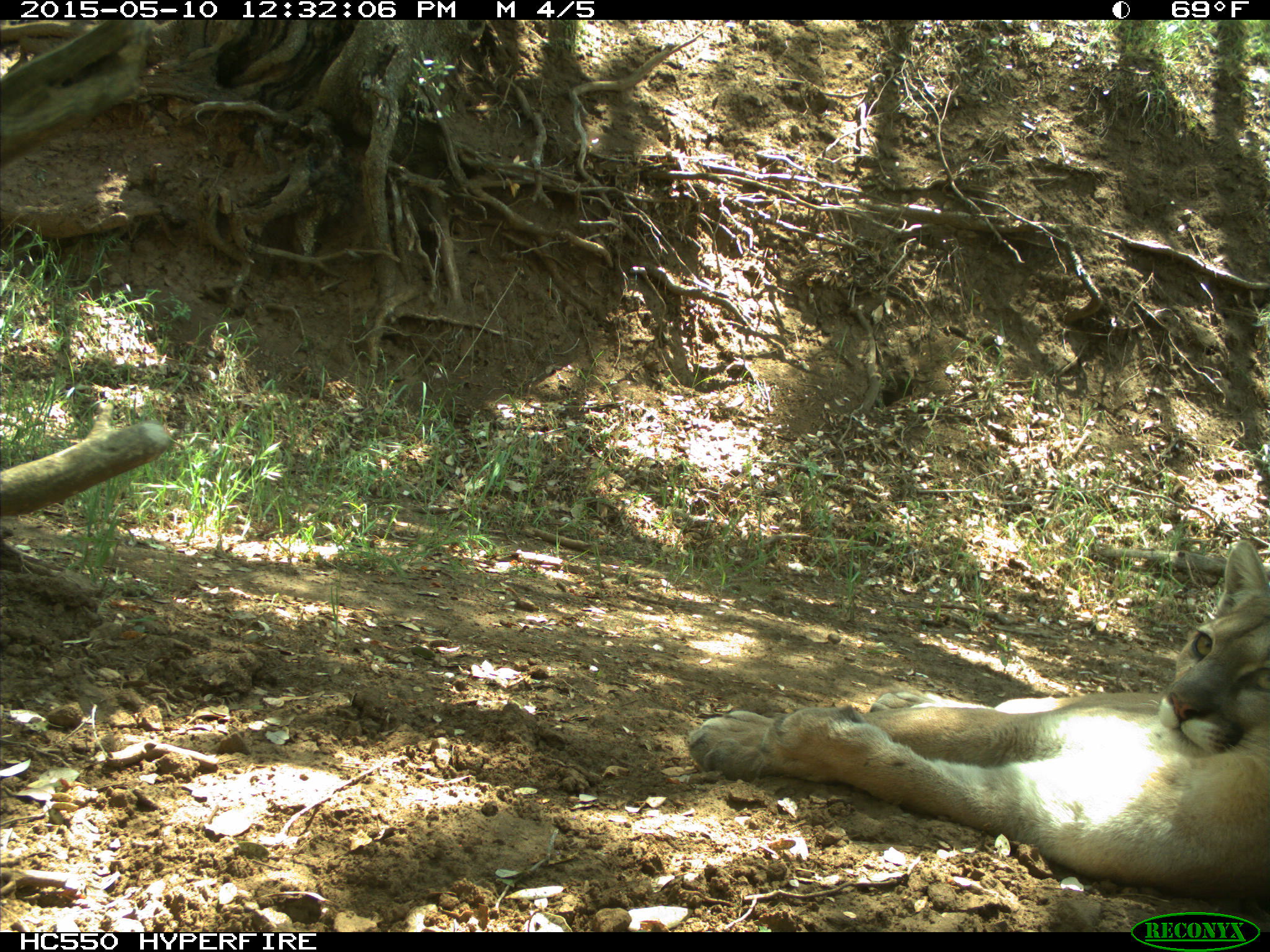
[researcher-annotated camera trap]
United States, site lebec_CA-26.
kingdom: Animalia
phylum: Chordata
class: Mammalia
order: Carnivora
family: Felidae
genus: Puma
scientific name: Puma concolor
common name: mountain lion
Puma concolor (mountain lion).